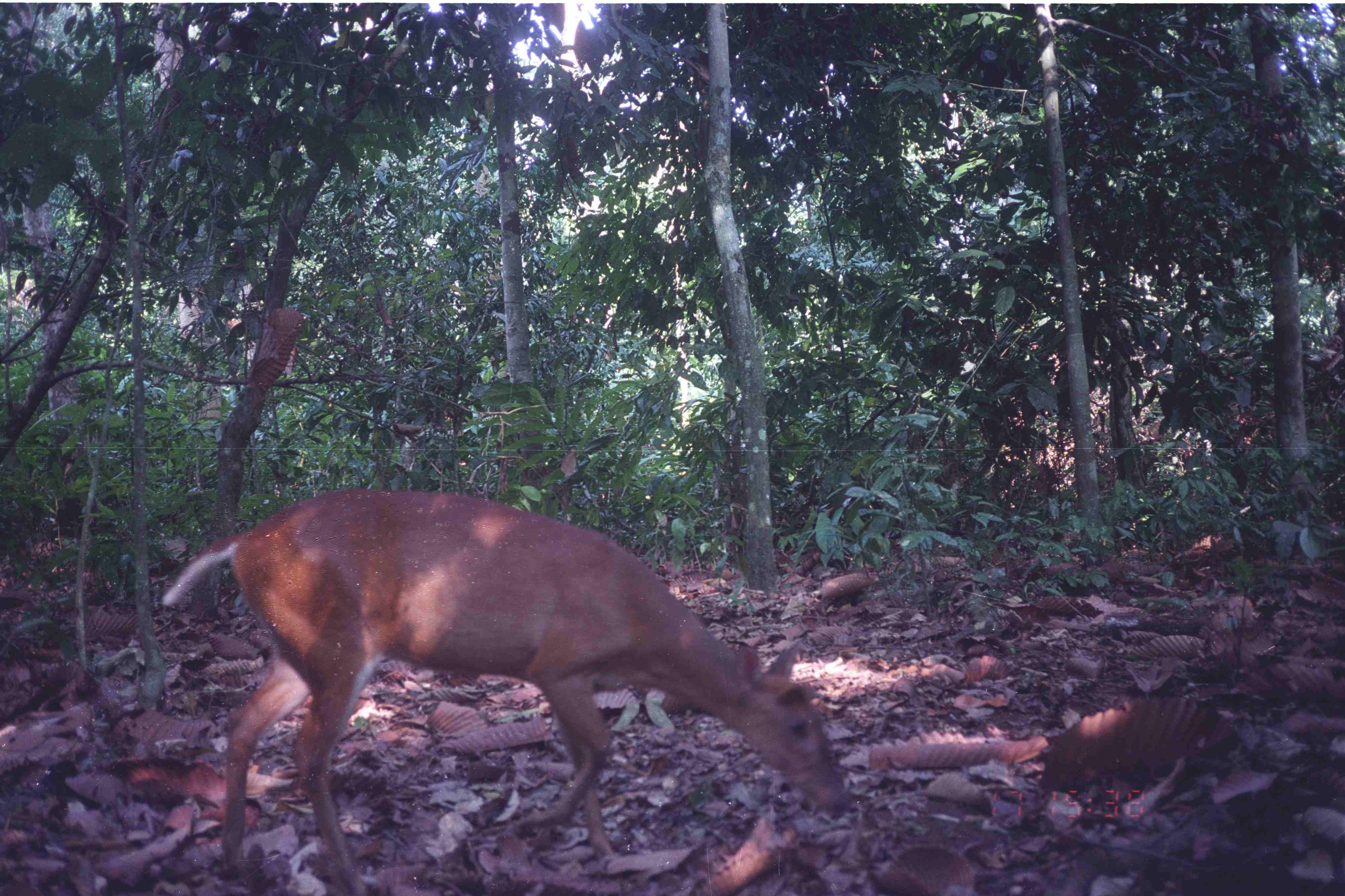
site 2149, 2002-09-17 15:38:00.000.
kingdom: Animalia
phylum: Chordata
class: Mammalia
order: Artiodactyla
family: Cervidae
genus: Muntiacus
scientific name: Muntiacus muntjak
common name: southern red muntjac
Muntiacus muntjak (southern red muntjac), count 1.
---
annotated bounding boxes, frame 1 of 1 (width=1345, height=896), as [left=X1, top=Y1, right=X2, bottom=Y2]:
muntiacus muntjak: [left=160, top=486, right=847, bottom=894]